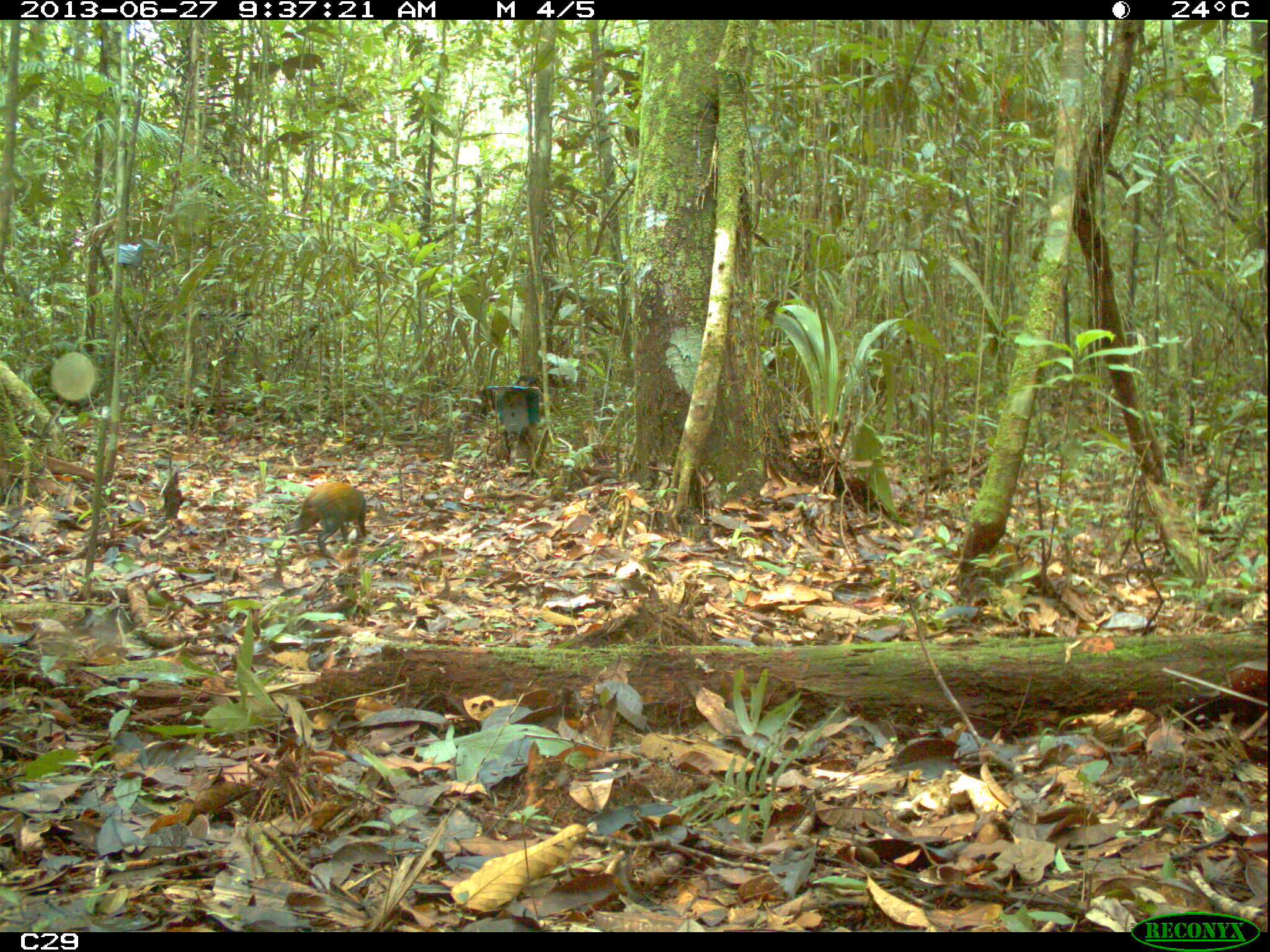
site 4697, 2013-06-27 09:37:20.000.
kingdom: Animalia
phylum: Chordata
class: Mammalia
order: Rodentia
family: Dasyproctidae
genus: Dasyprocta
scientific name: Dasyprocta leporina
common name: red-rumped agouti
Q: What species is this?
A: Dasyprocta leporina (red-rumped agouti).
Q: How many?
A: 1.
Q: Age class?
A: Adult.